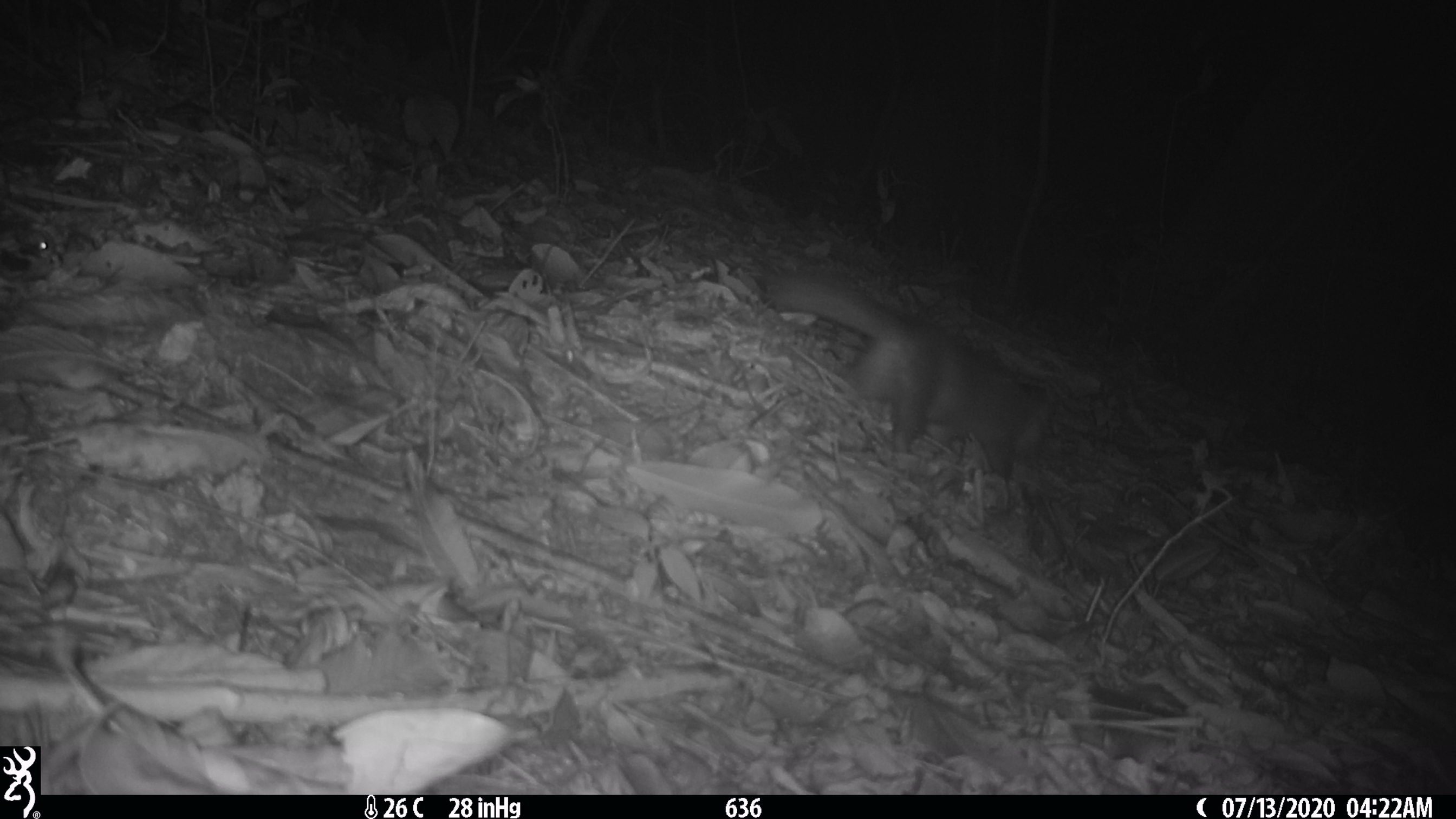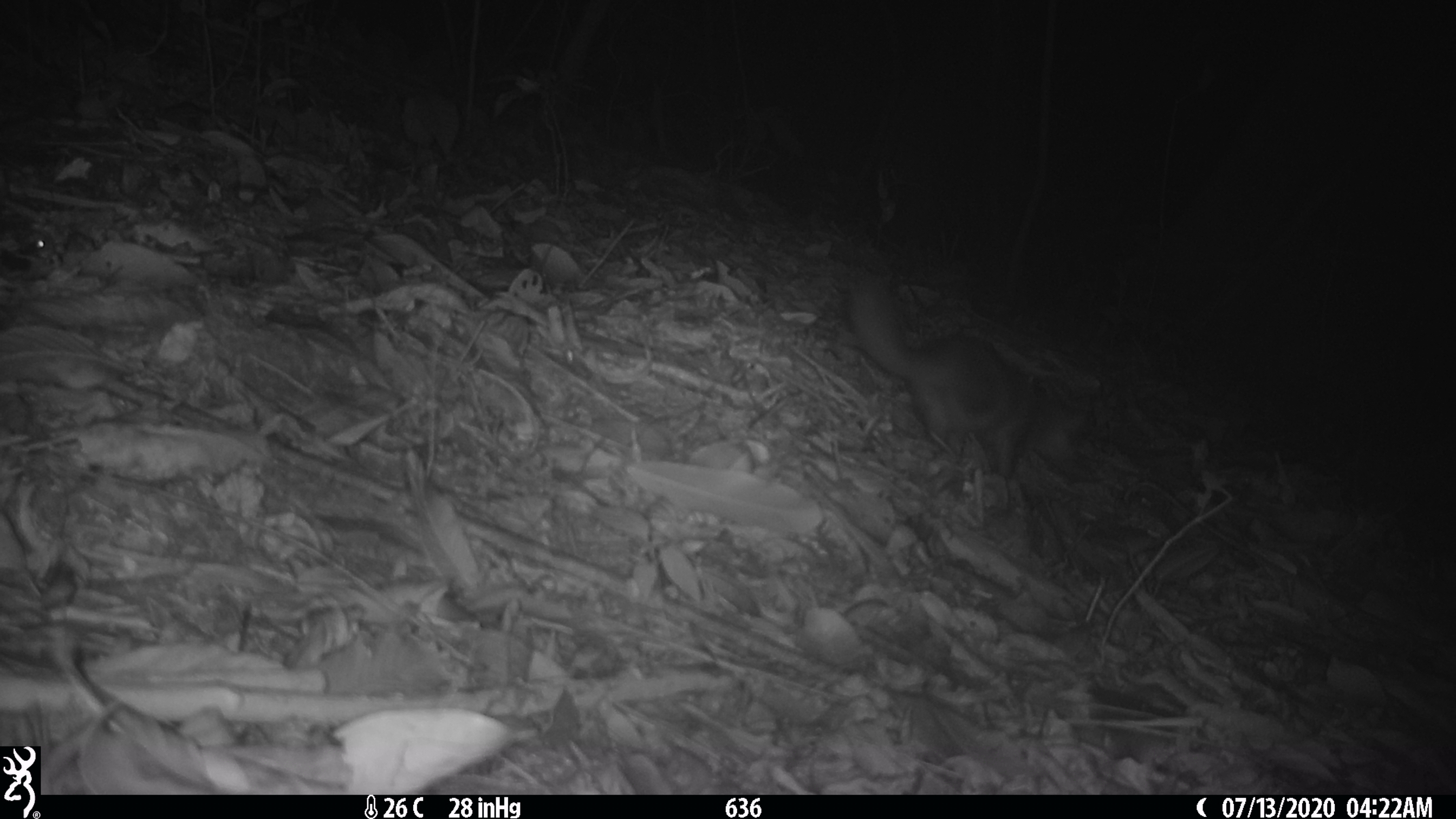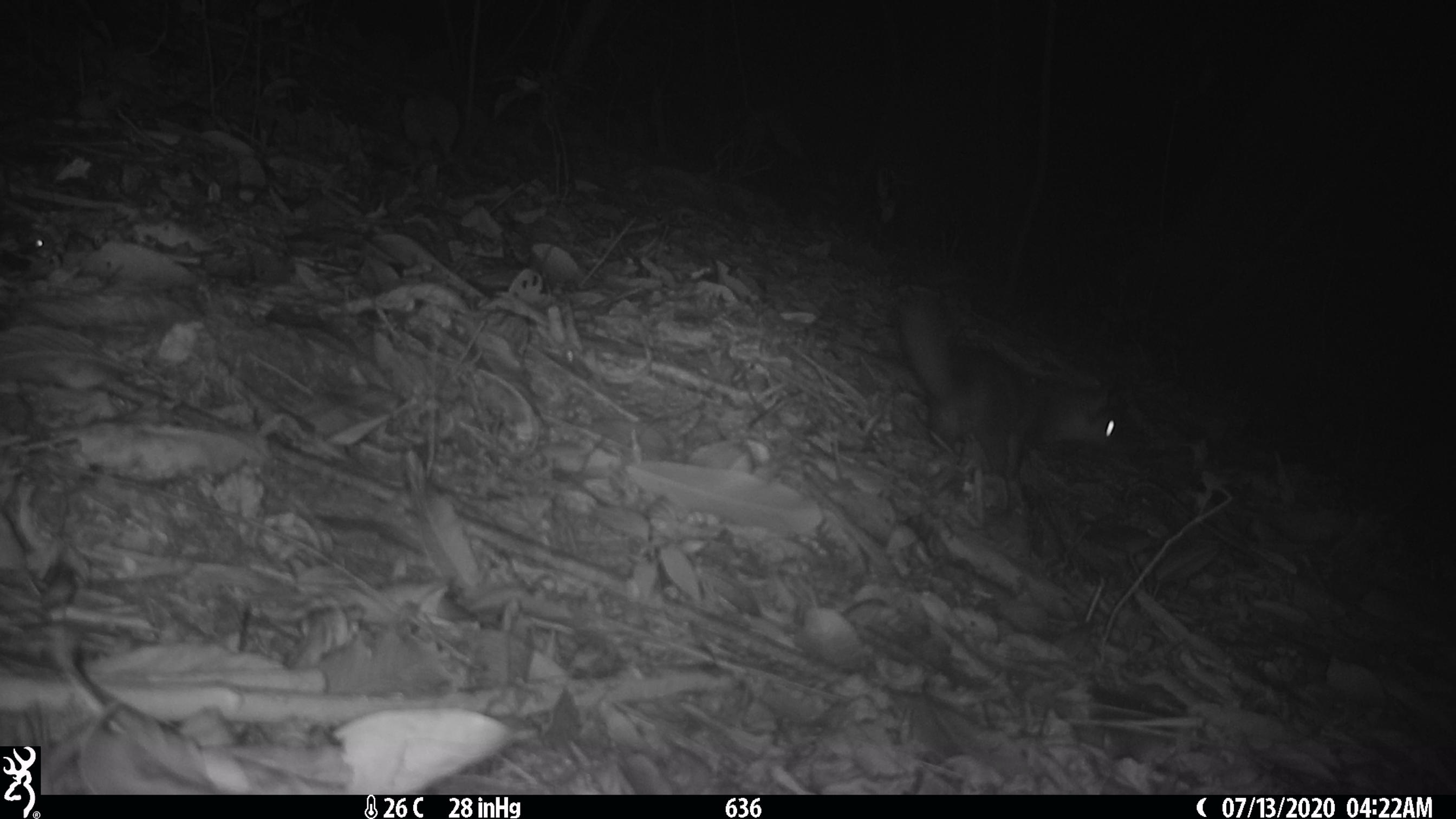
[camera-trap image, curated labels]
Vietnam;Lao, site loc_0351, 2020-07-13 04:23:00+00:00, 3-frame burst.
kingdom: Animalia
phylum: Chordata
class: Mammalia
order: Carnivora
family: Mustelidae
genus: Melogale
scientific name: Melogale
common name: ferret badger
Ferret badger (Melogale). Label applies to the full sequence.